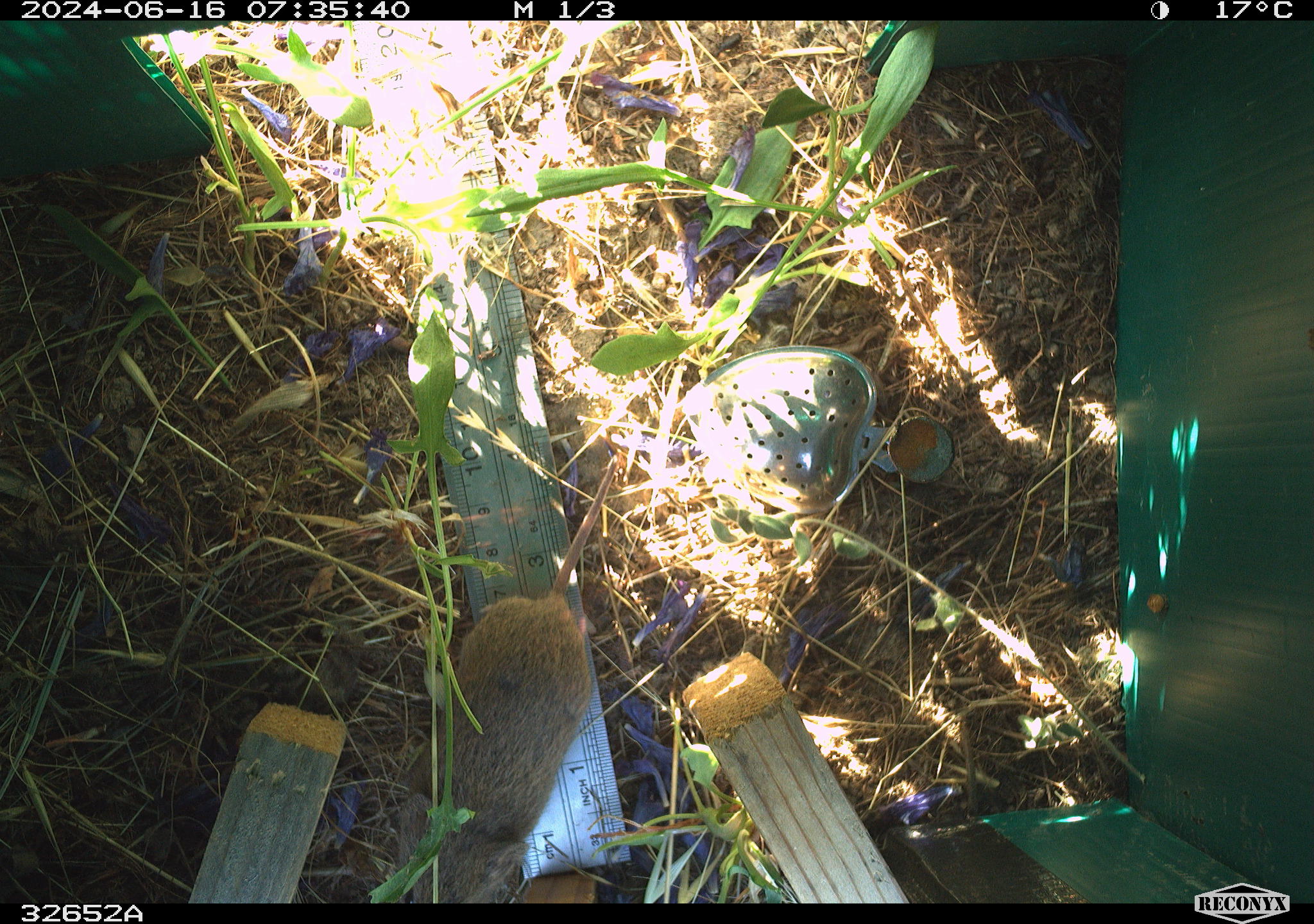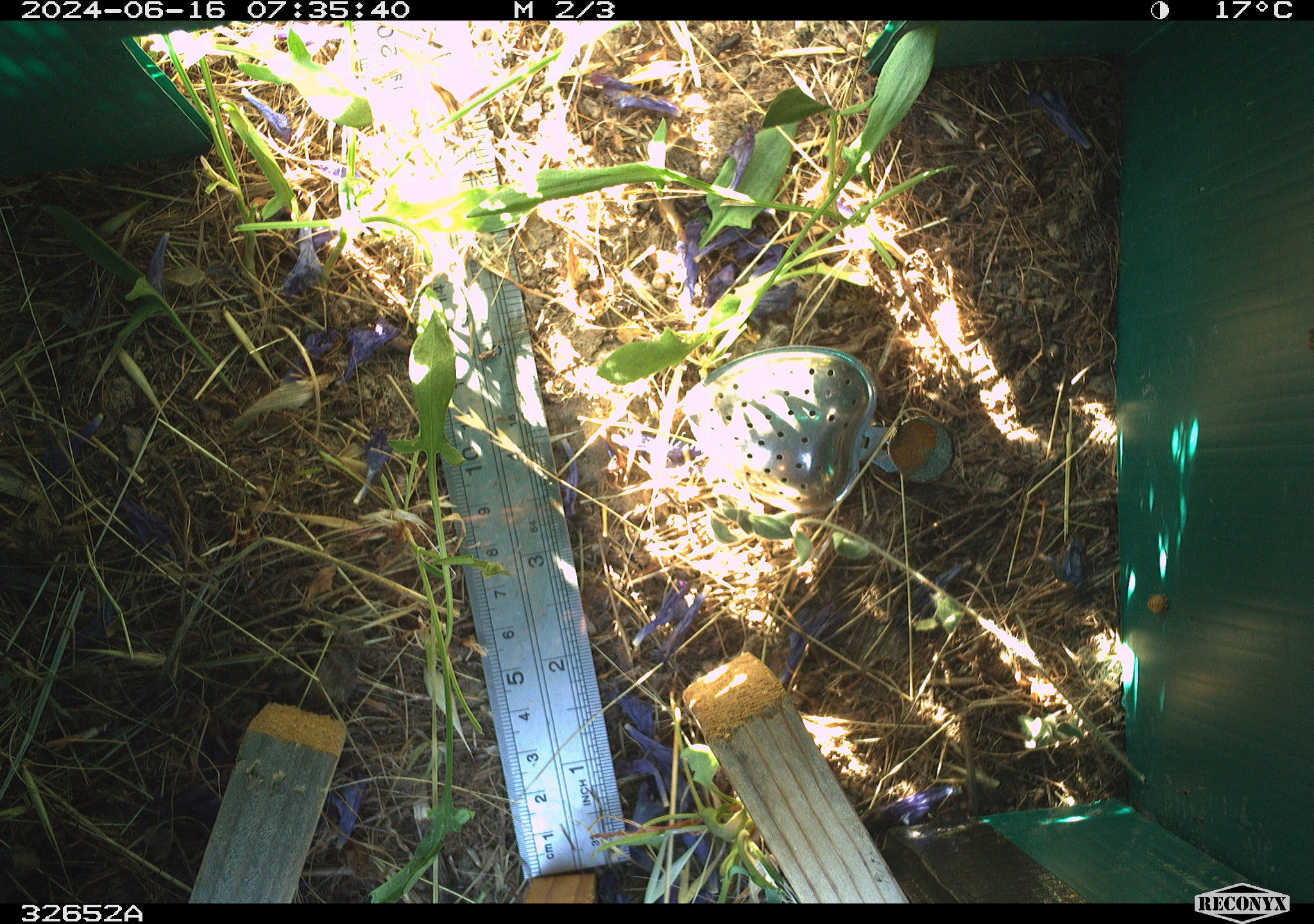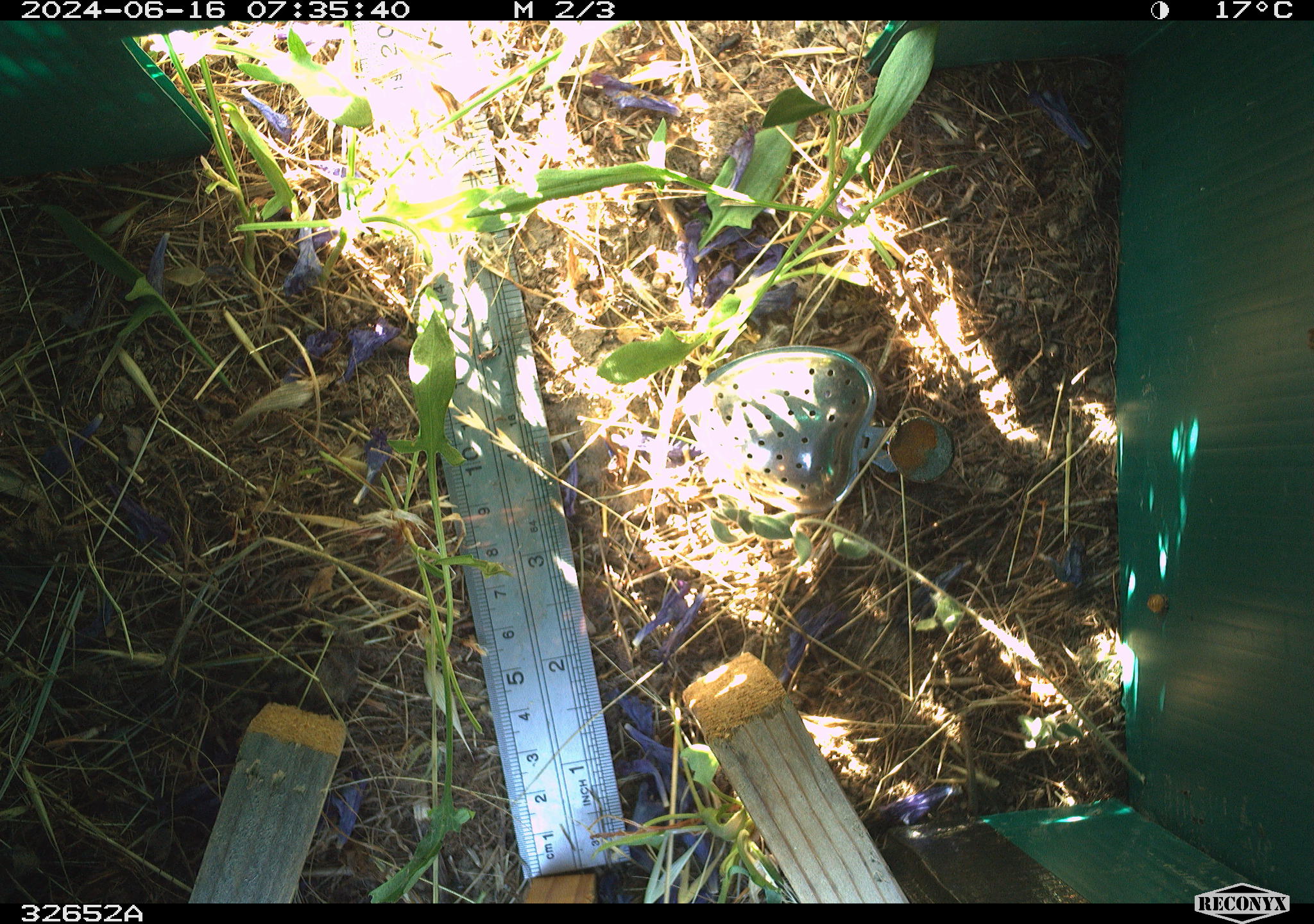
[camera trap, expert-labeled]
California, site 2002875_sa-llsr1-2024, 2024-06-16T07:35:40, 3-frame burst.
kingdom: Animalia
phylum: Chordata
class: Mammalia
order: Rodentia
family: Cricetidae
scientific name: Arvicolinae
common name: voles, lemmings, and muskrats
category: arvicolinae subfamily